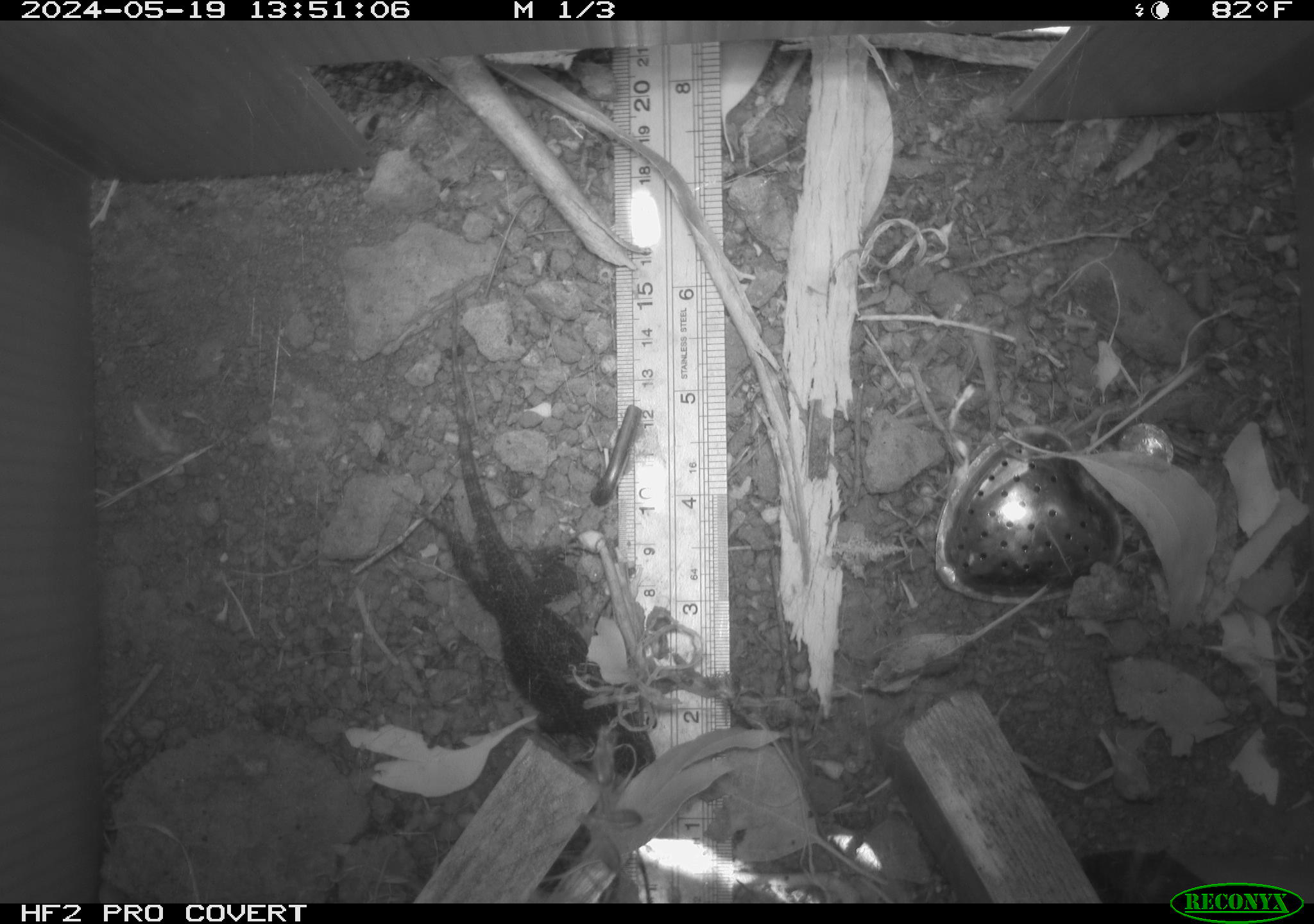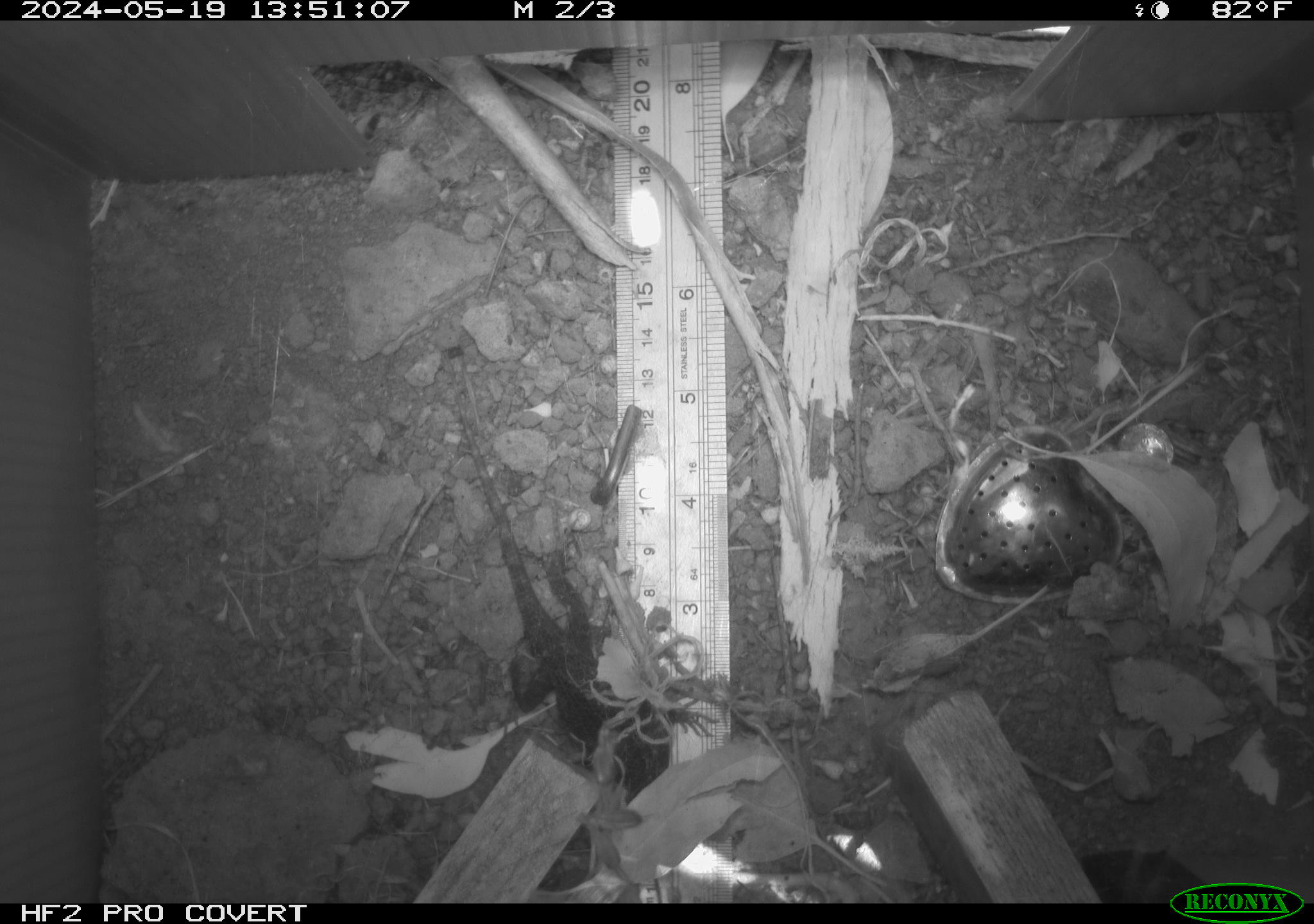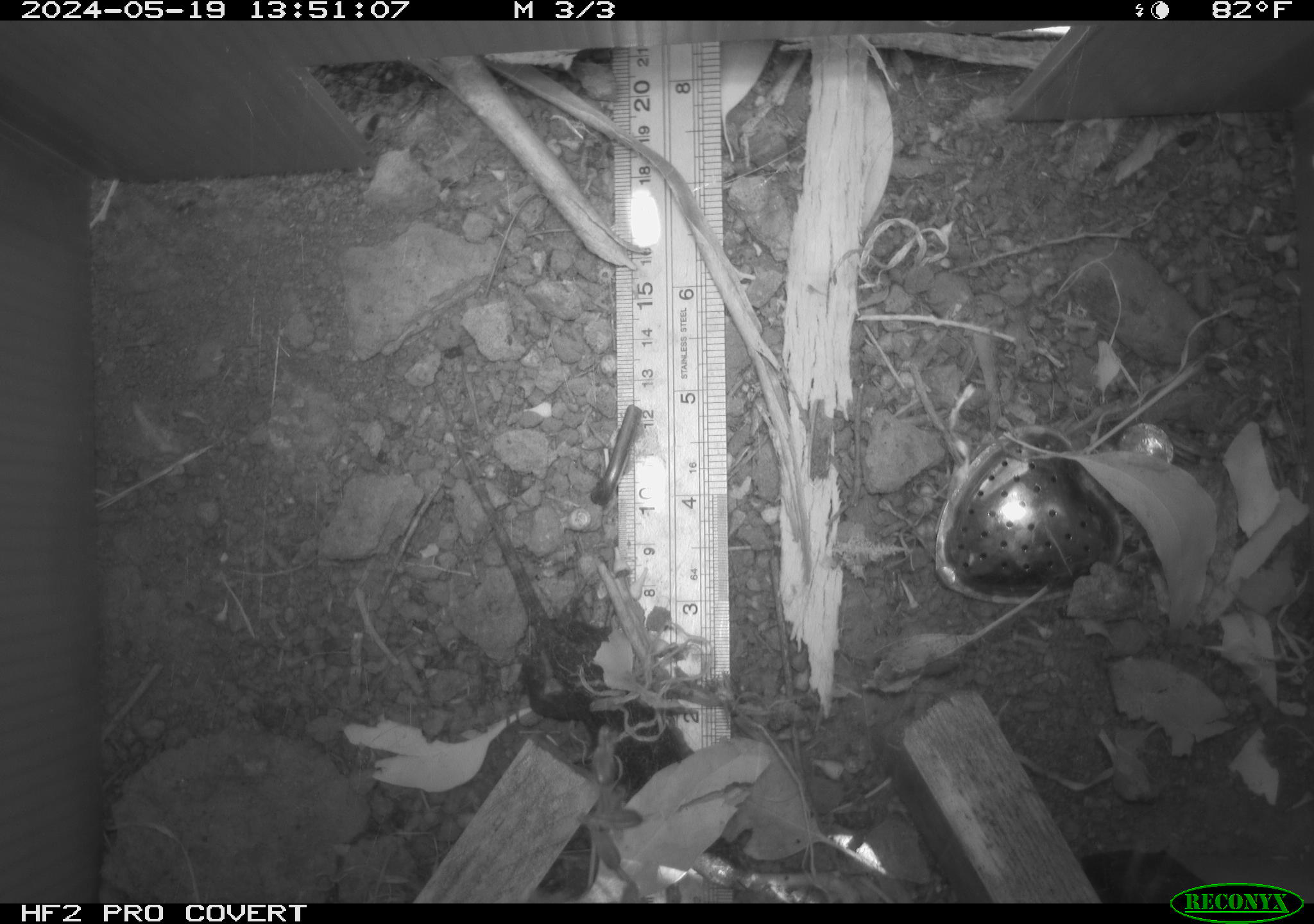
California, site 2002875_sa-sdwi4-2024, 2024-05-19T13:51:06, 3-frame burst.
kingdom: Animalia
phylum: Chordata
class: Reptilia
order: Squamata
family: Phrynosomatidae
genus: Sceloporus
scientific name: Sceloporus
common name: spiny lizards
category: sceloporus species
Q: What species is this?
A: Sceloporus species (spiny lizards) (Sceloporus).